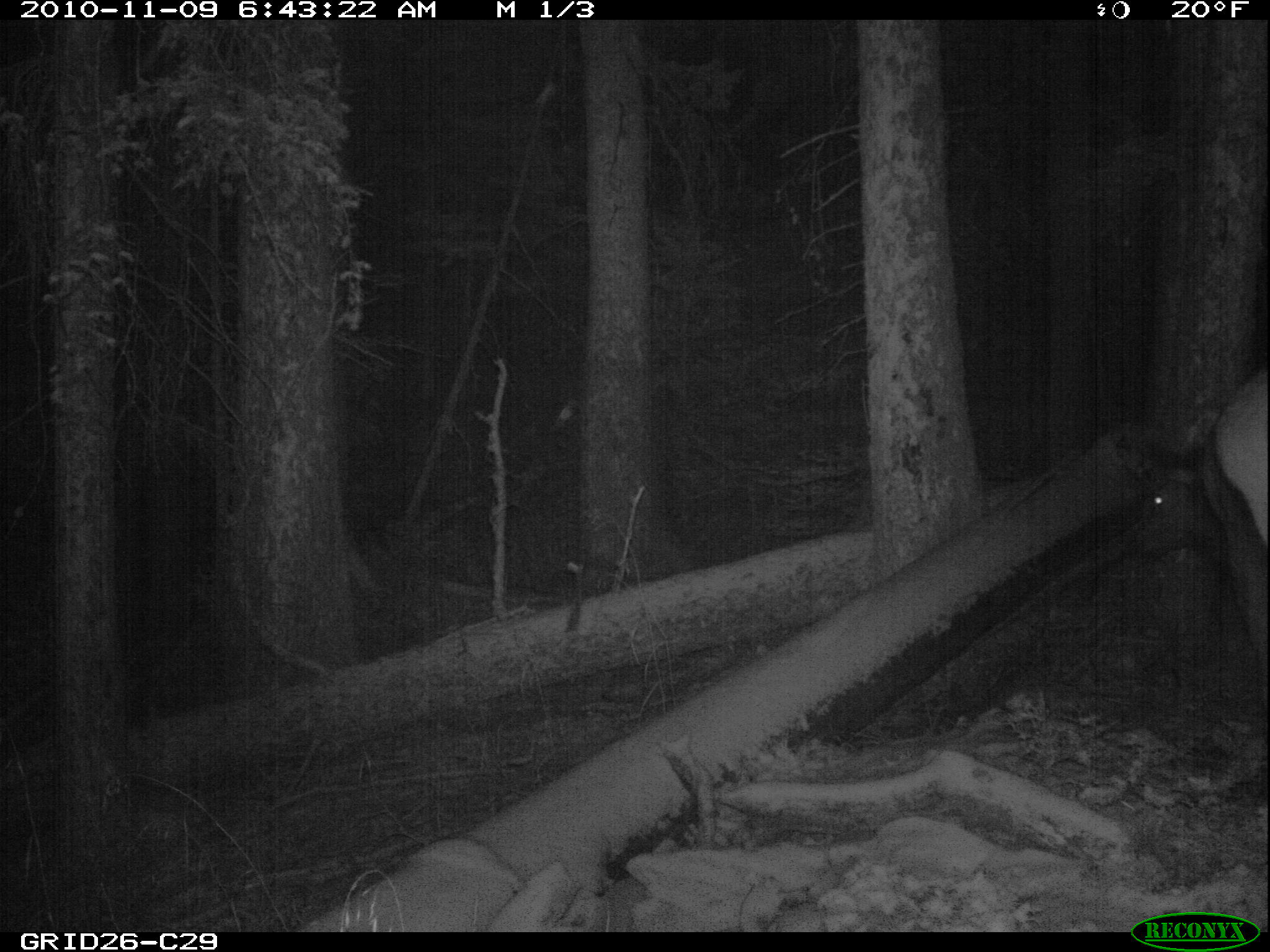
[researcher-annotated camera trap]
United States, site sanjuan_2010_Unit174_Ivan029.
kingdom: Animalia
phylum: Chordata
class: Mammalia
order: Artiodactyla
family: Cervidae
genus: Cervus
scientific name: Cervus elaphus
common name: red deer